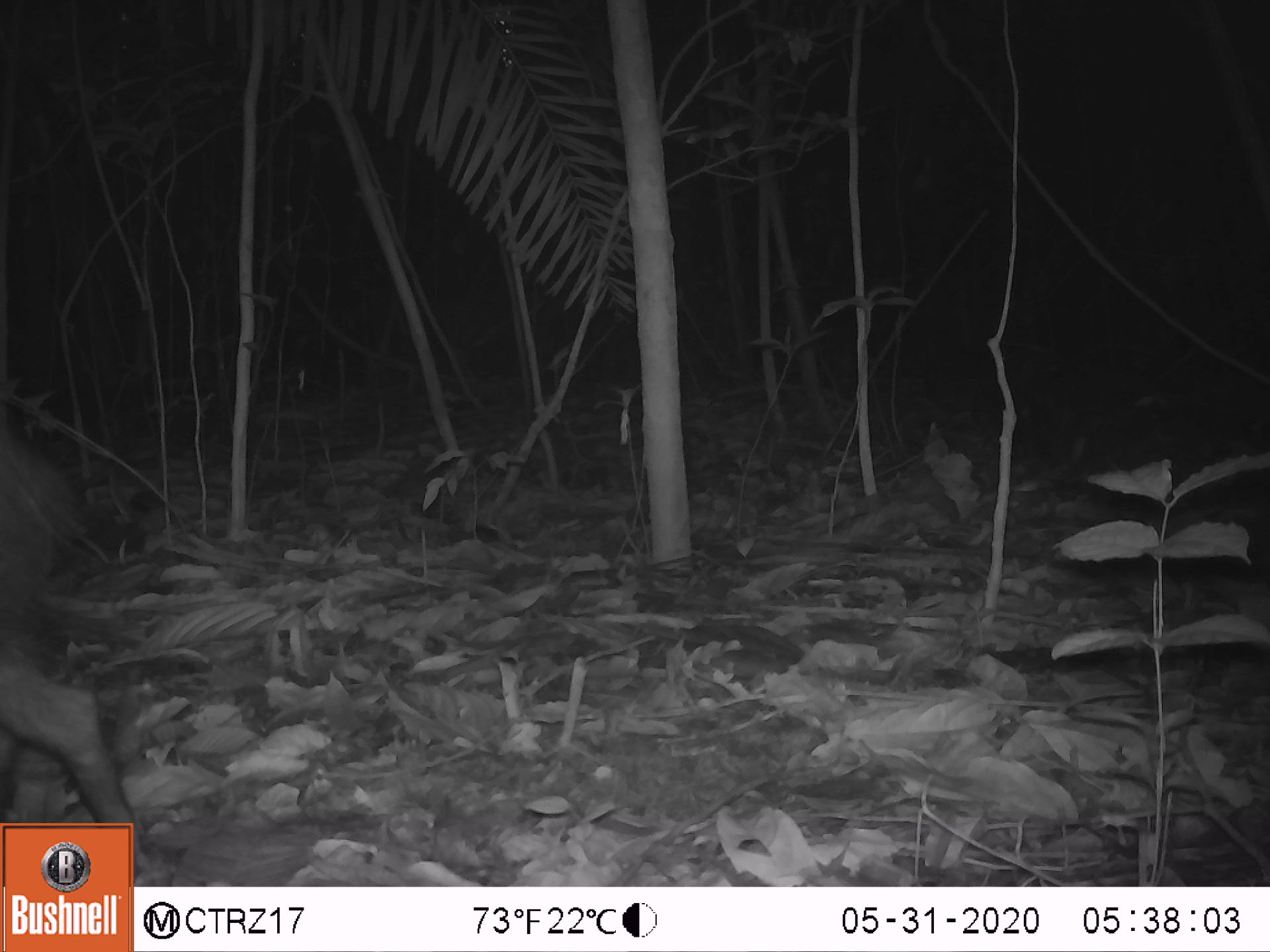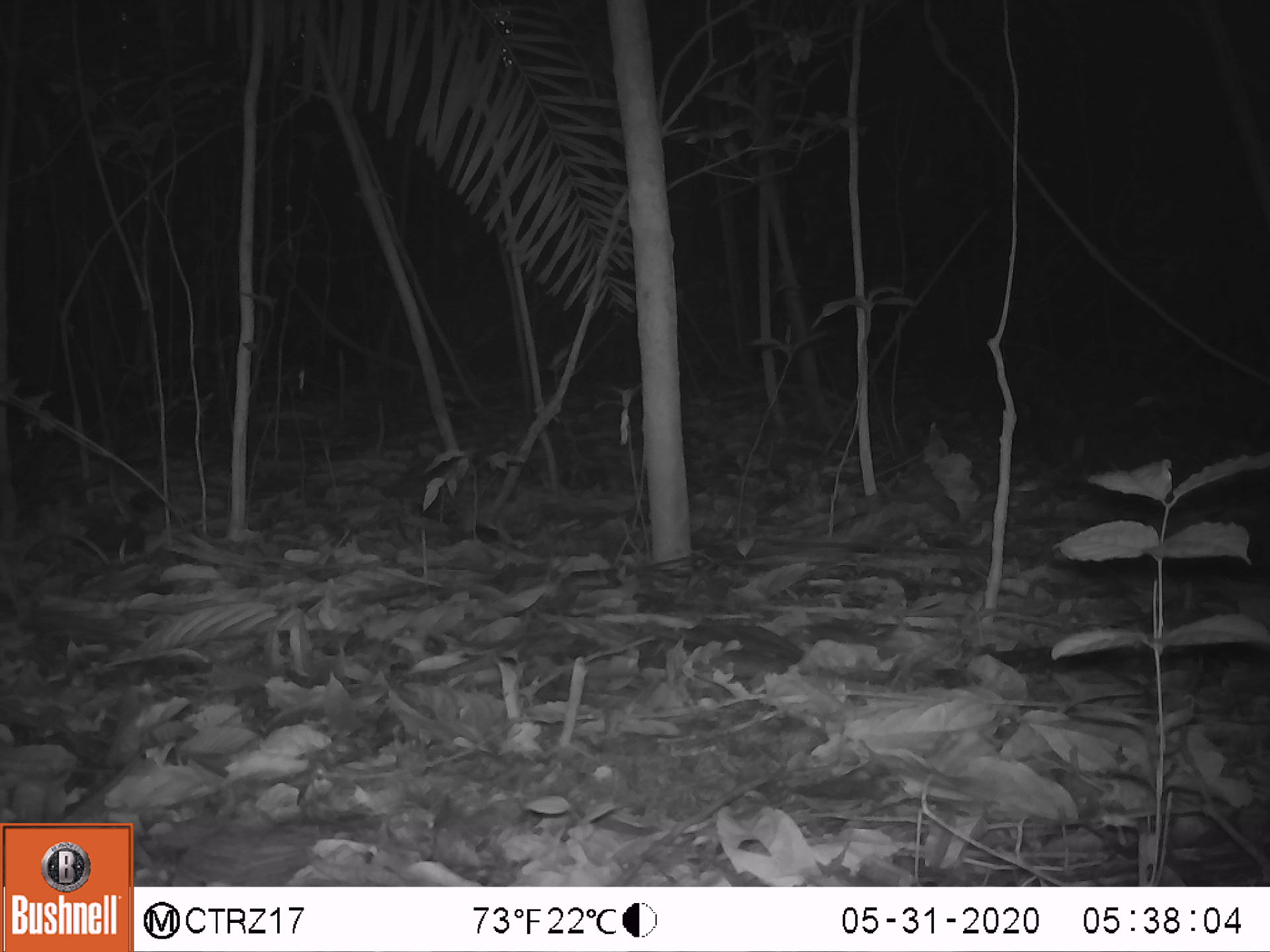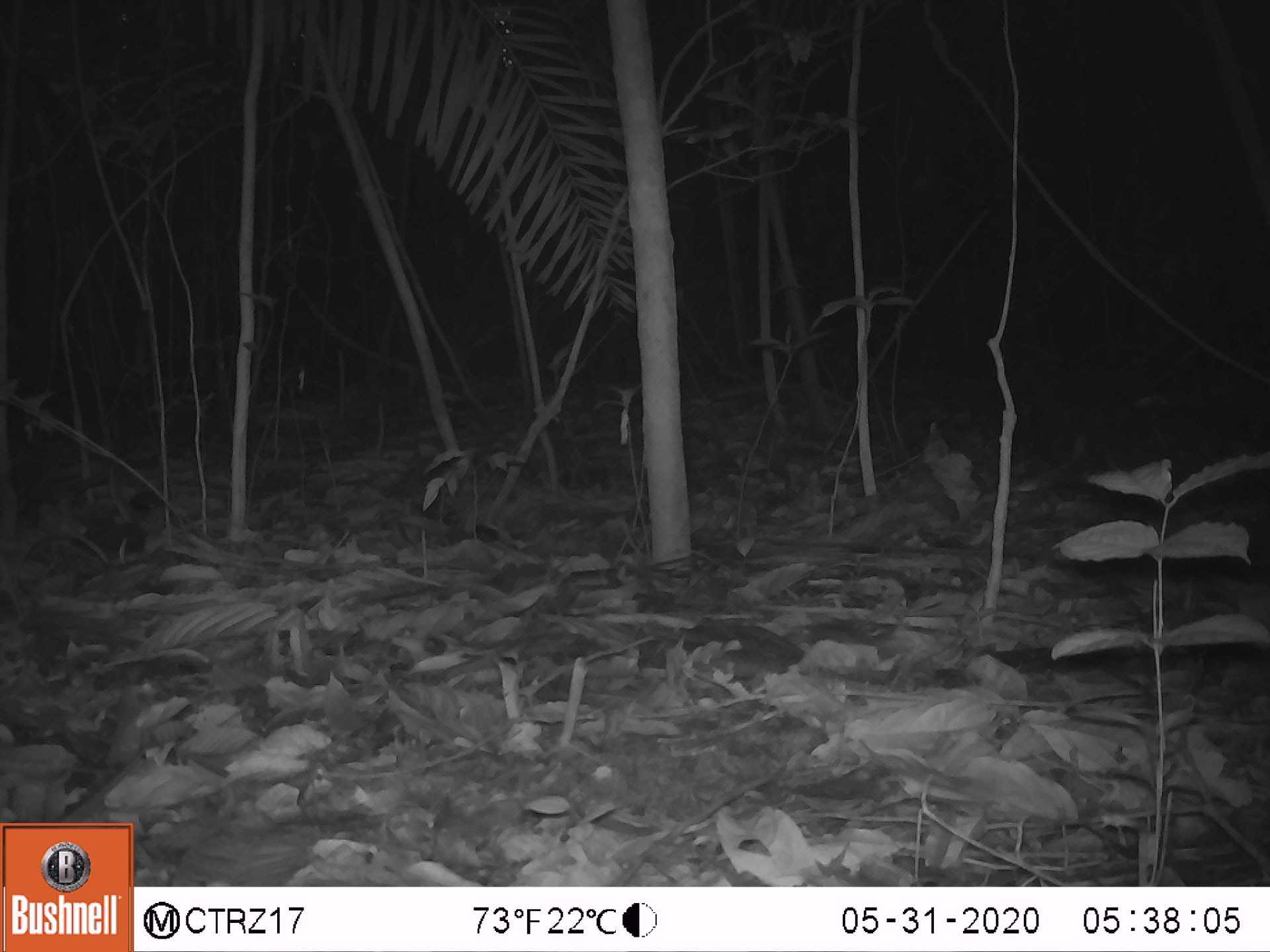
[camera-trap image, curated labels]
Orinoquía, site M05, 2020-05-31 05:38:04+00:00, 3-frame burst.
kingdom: Animalia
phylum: Chordata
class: Mammalia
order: Artiodactyla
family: Tayassuidae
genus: Pecari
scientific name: Pecari tajacu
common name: collared peccary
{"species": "collared peccary (Pecari tajacu)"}